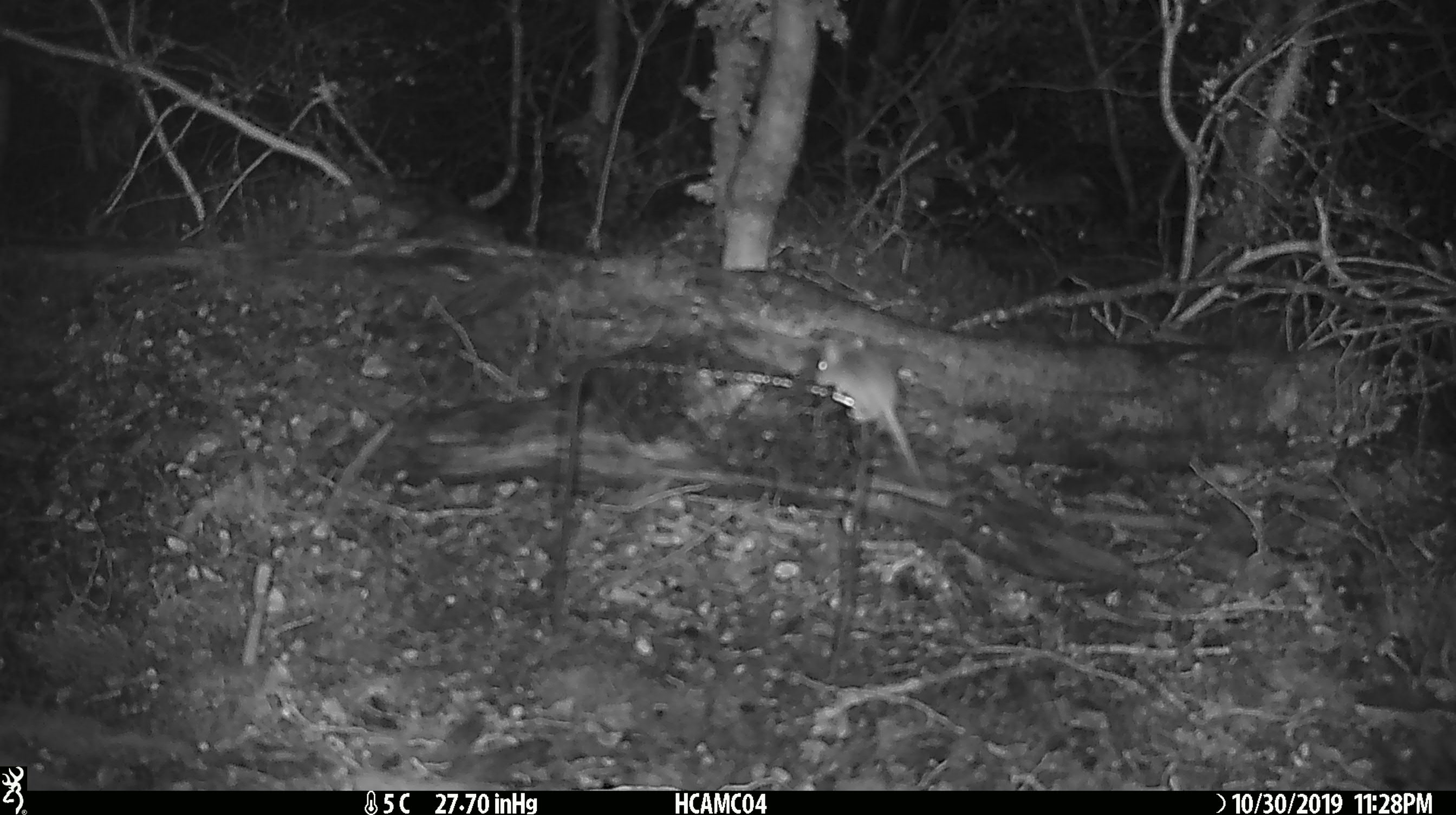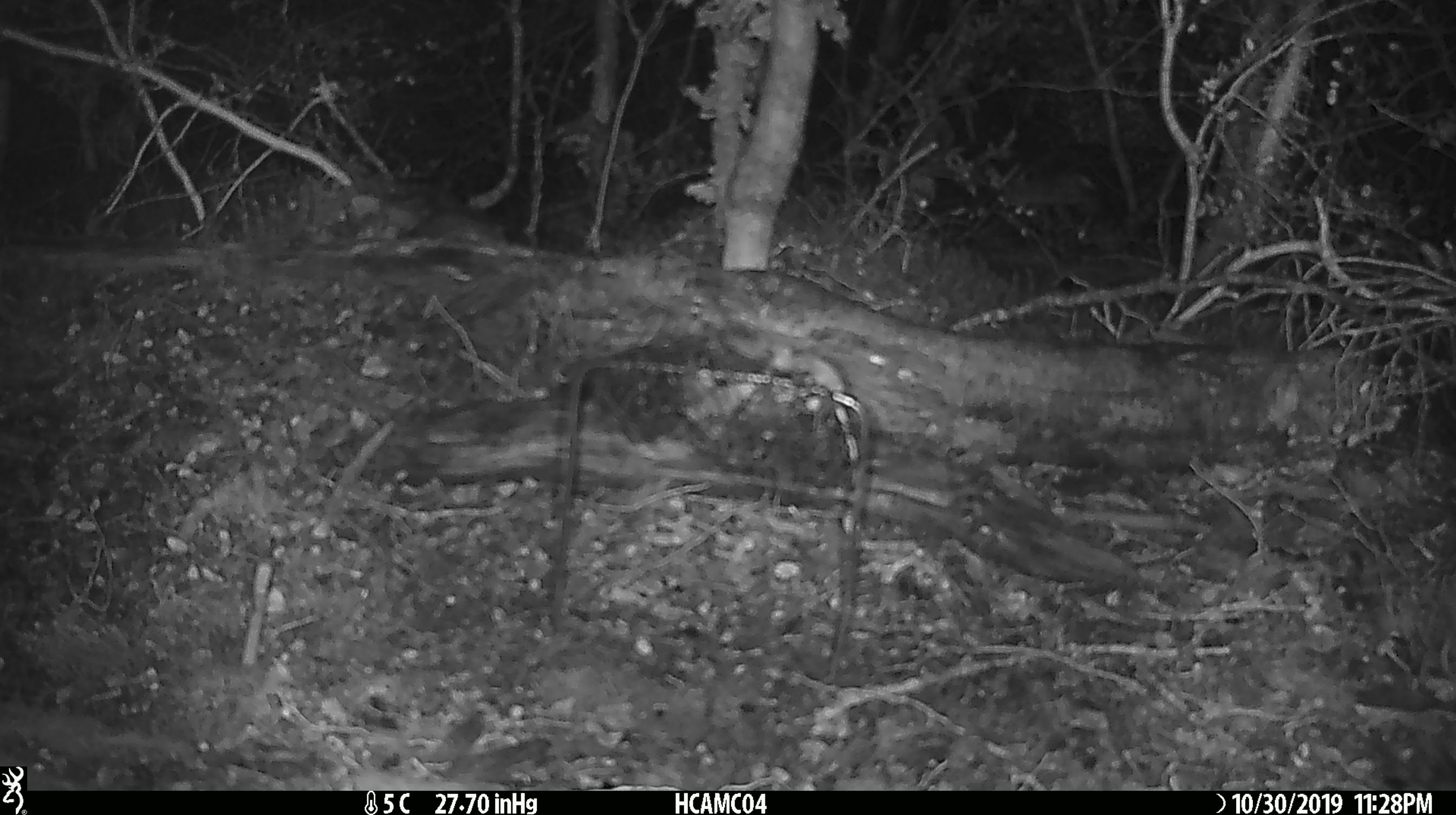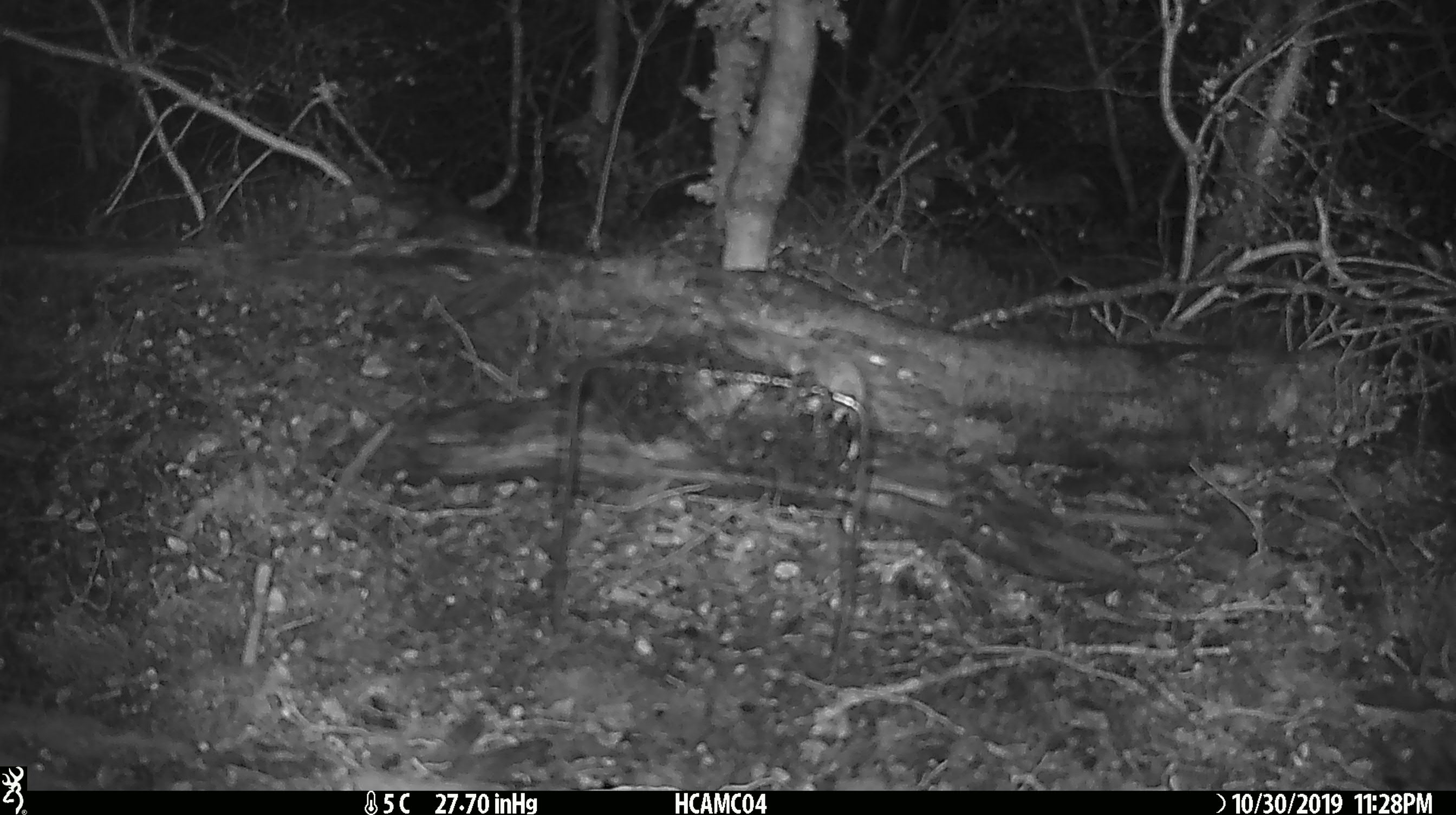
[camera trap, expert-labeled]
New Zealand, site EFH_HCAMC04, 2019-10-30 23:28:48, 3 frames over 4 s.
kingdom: Animalia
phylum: Chordata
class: Mammalia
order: Rodentia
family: Muridae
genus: Mus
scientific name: Mus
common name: mouse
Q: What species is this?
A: Mouse (Mus).